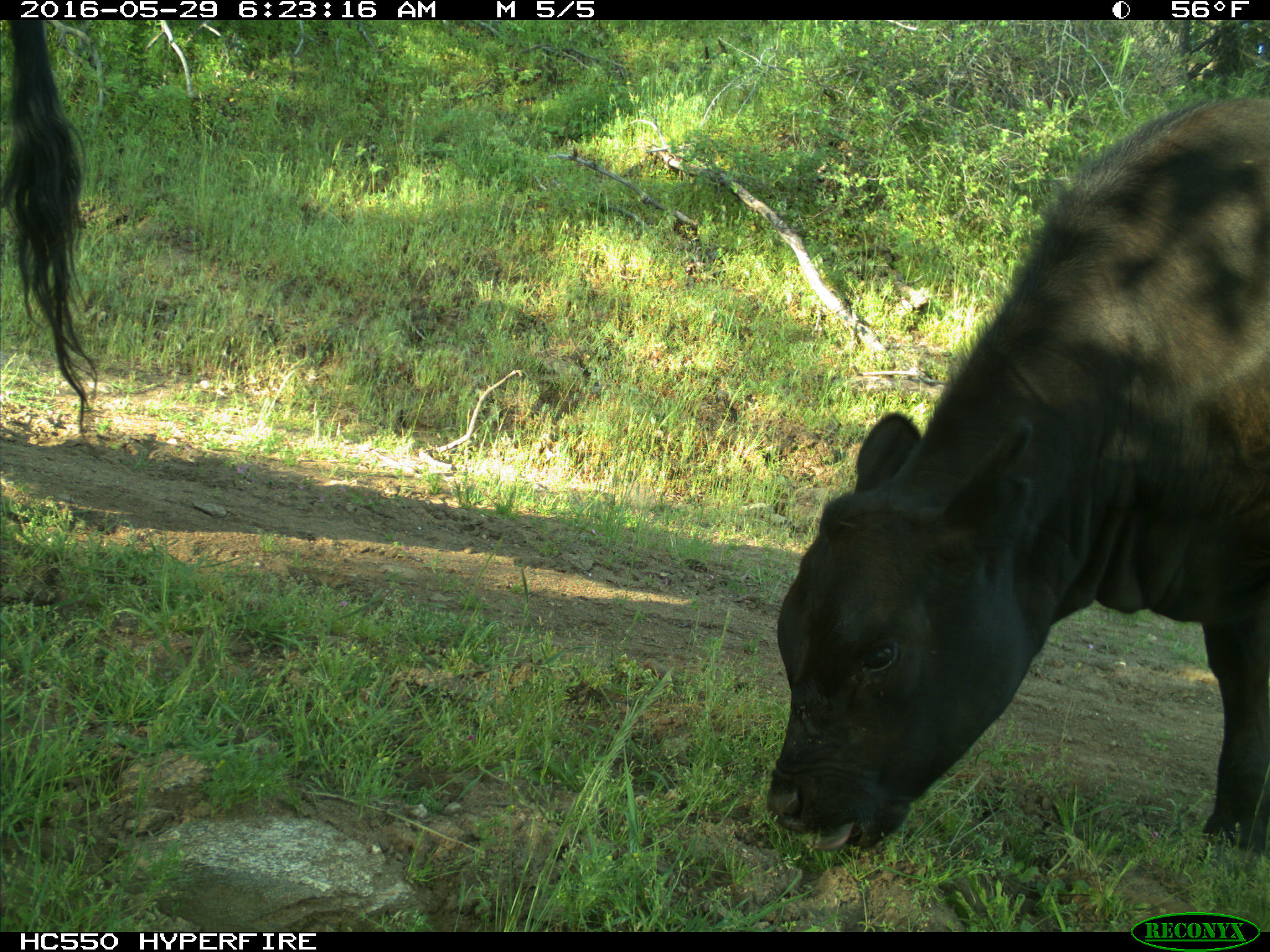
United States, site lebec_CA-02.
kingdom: Animalia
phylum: Chordata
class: Mammalia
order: Artiodactyla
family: Bovidae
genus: Bos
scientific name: Bos taurus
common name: domestic cow